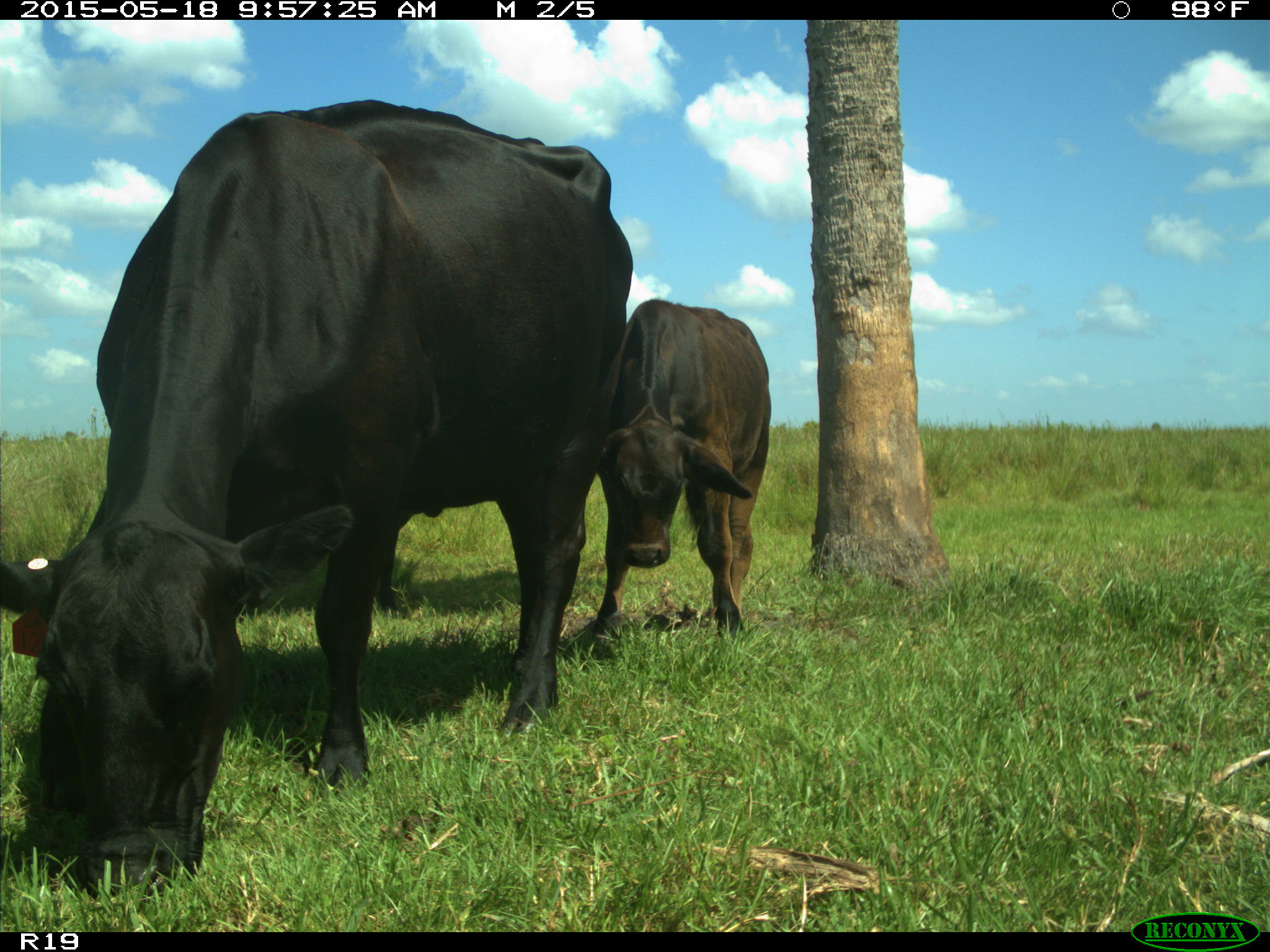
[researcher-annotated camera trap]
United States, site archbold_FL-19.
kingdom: Animalia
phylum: Chordata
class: Mammalia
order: Artiodactyla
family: Bovidae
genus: Bos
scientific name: Bos taurus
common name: domestic cow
Bos taurus (domestic cow).